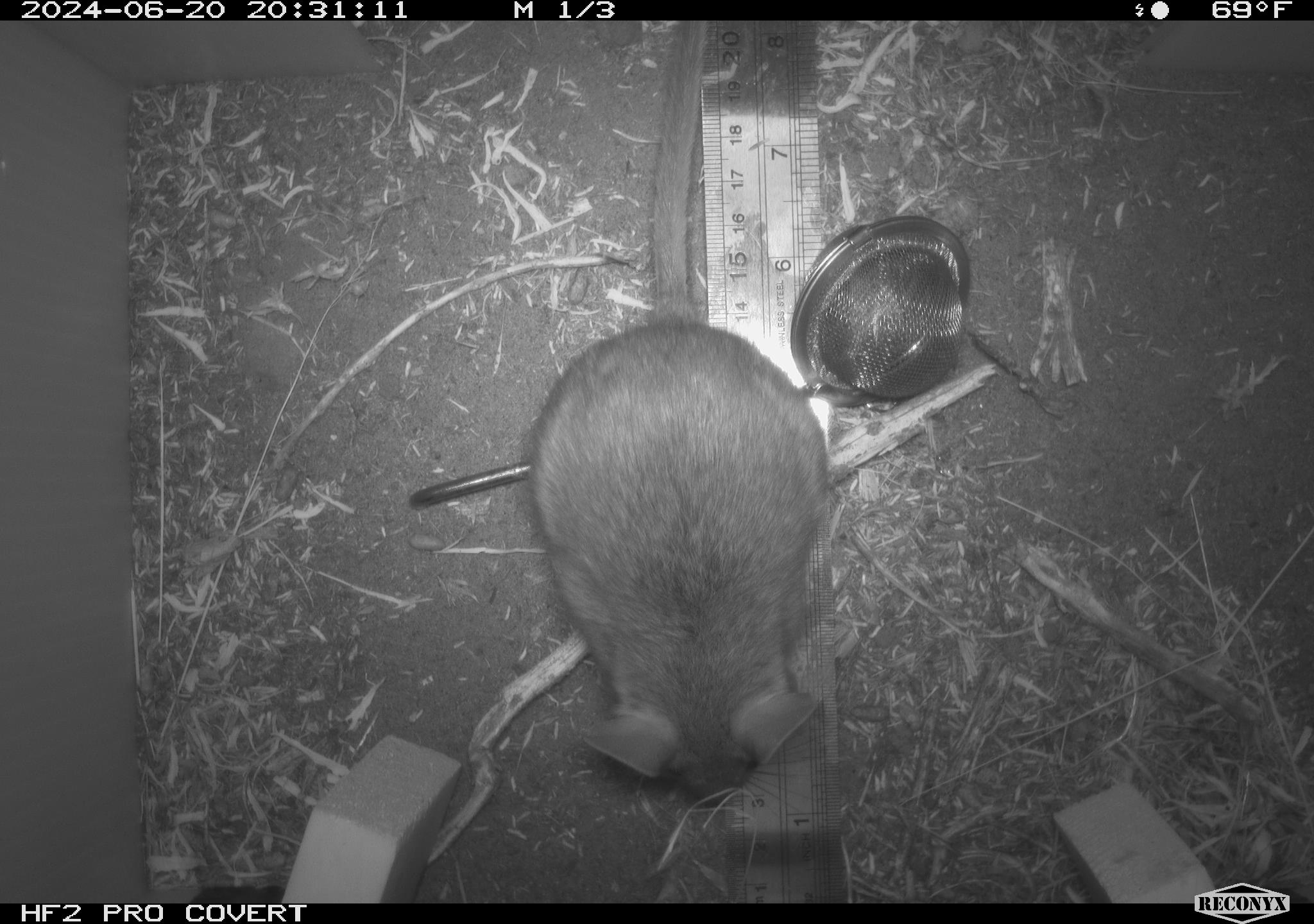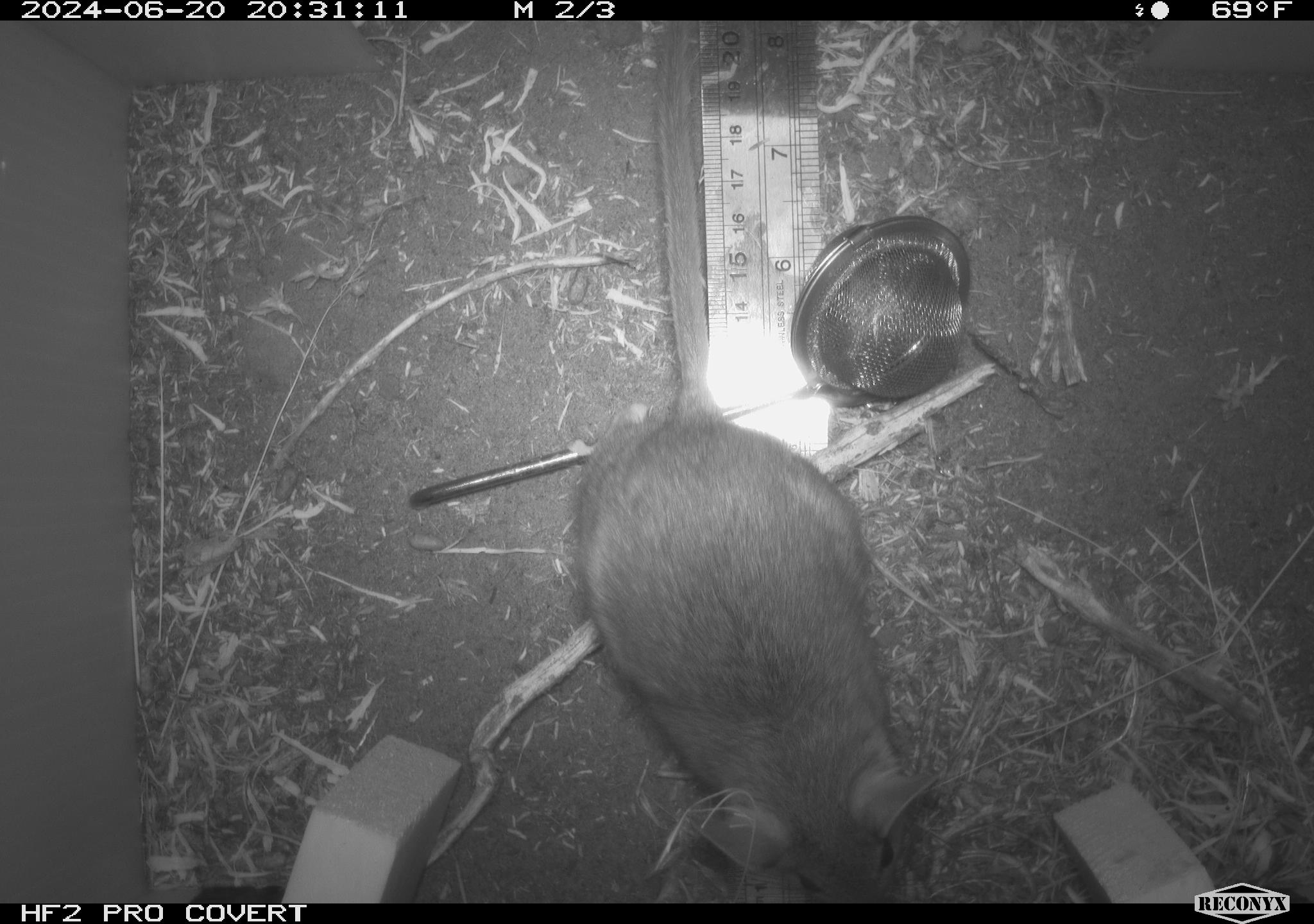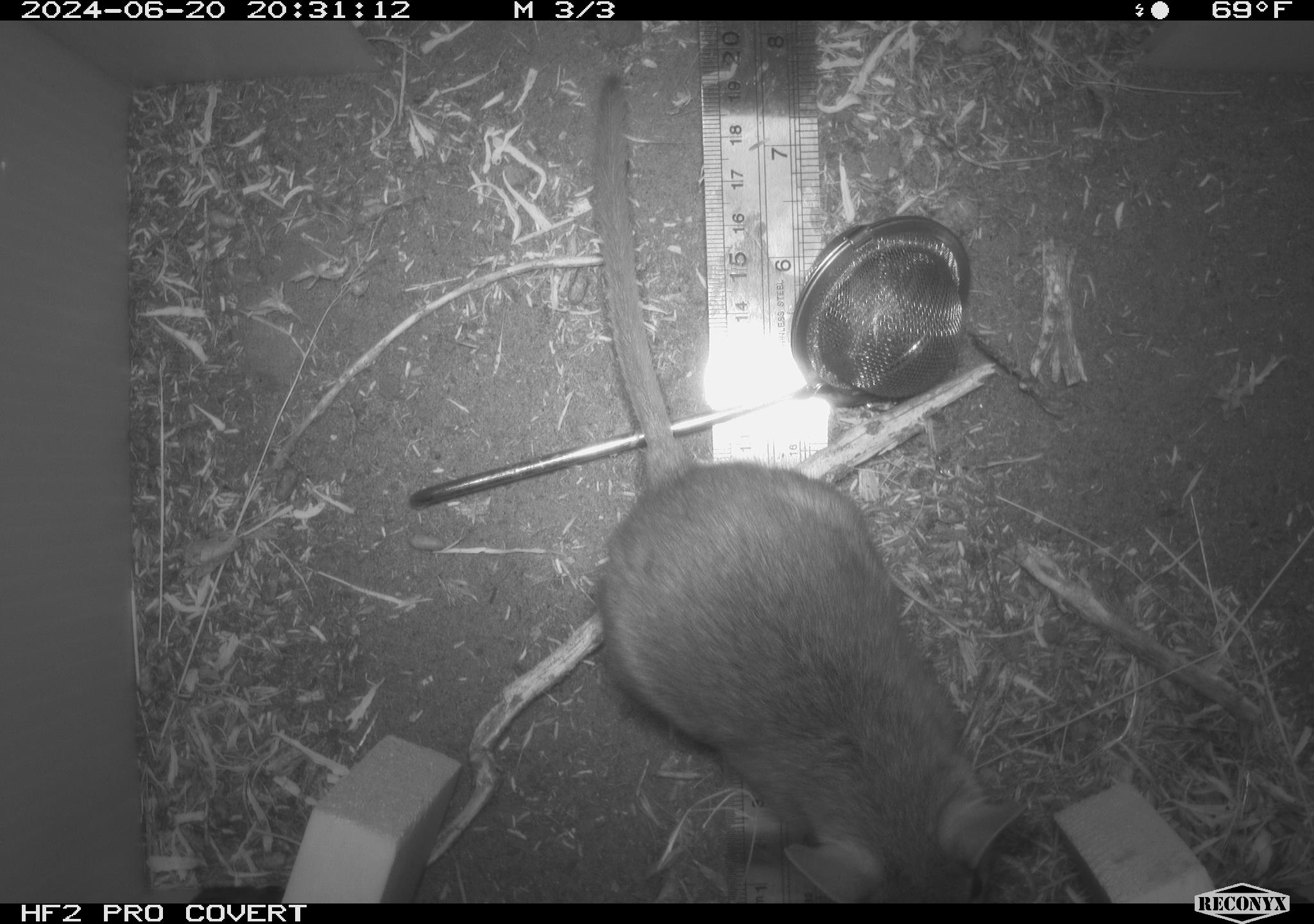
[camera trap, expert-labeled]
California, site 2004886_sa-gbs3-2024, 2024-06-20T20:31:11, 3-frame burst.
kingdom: Animalia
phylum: Chordata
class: Mammalia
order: Rodentia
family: Cricetidae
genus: Neotoma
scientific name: Neotoma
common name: pack rat or woodrat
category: neotoma species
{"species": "neotoma species (pack rat or woodrat) (Neotoma)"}